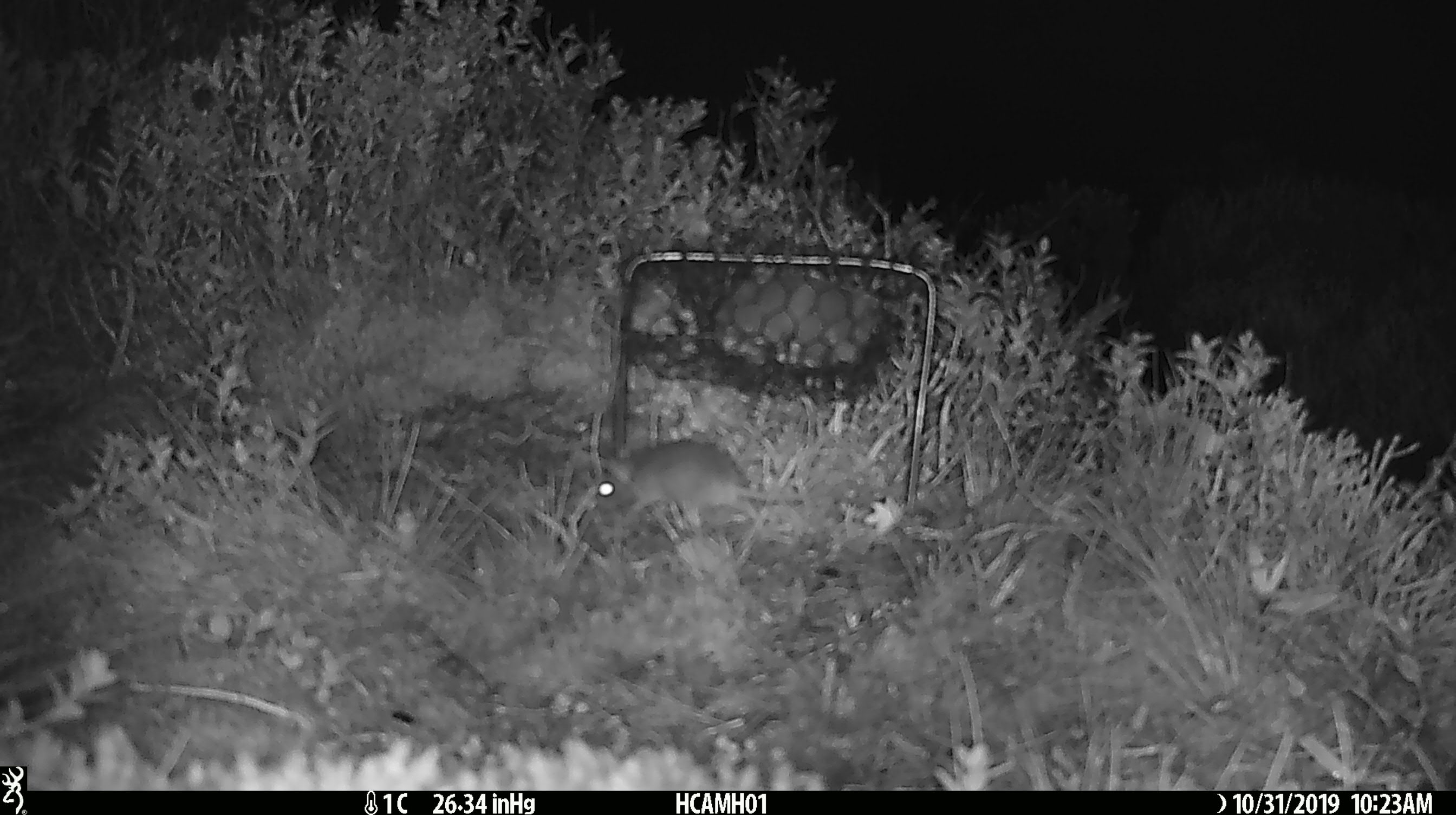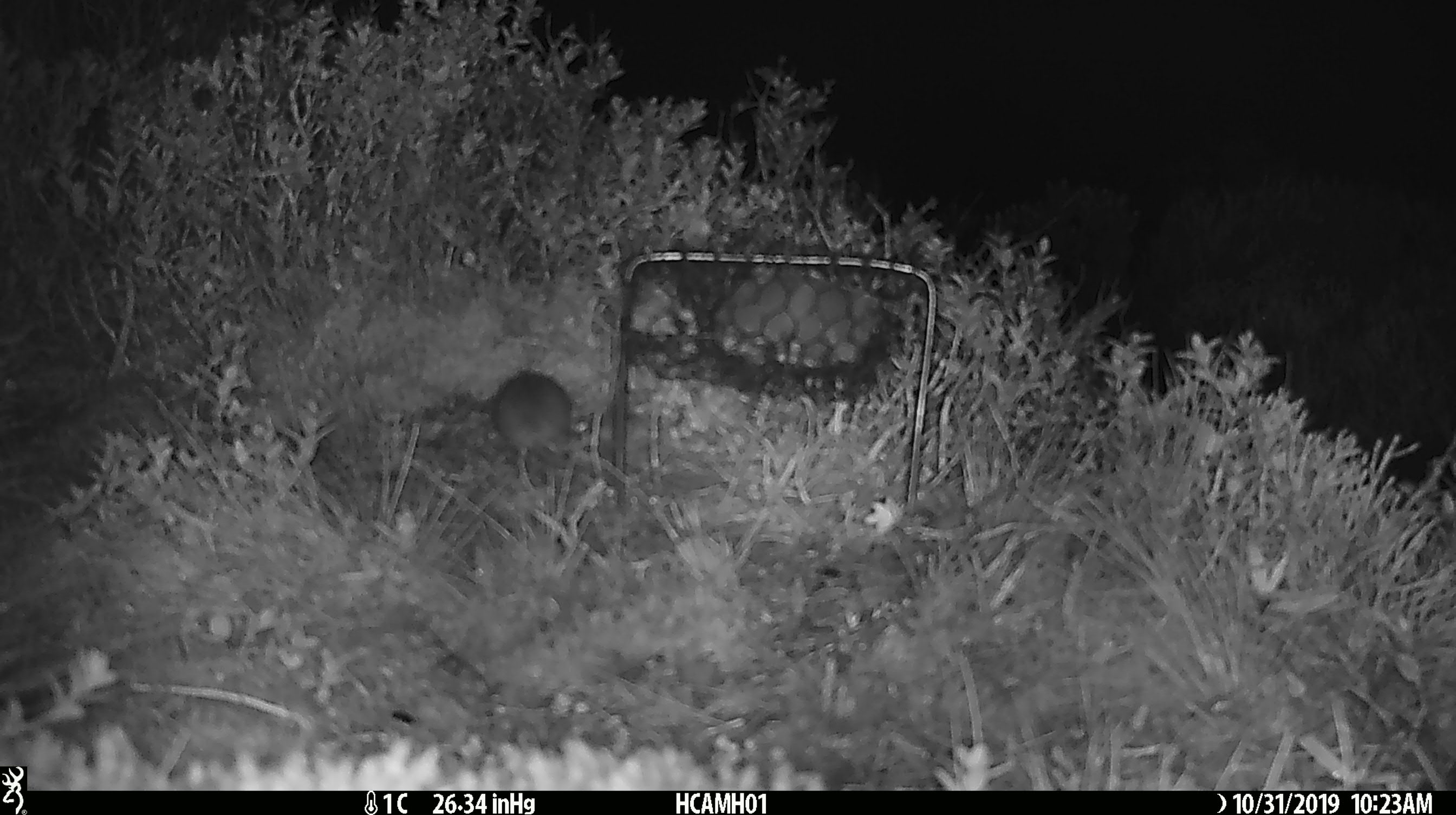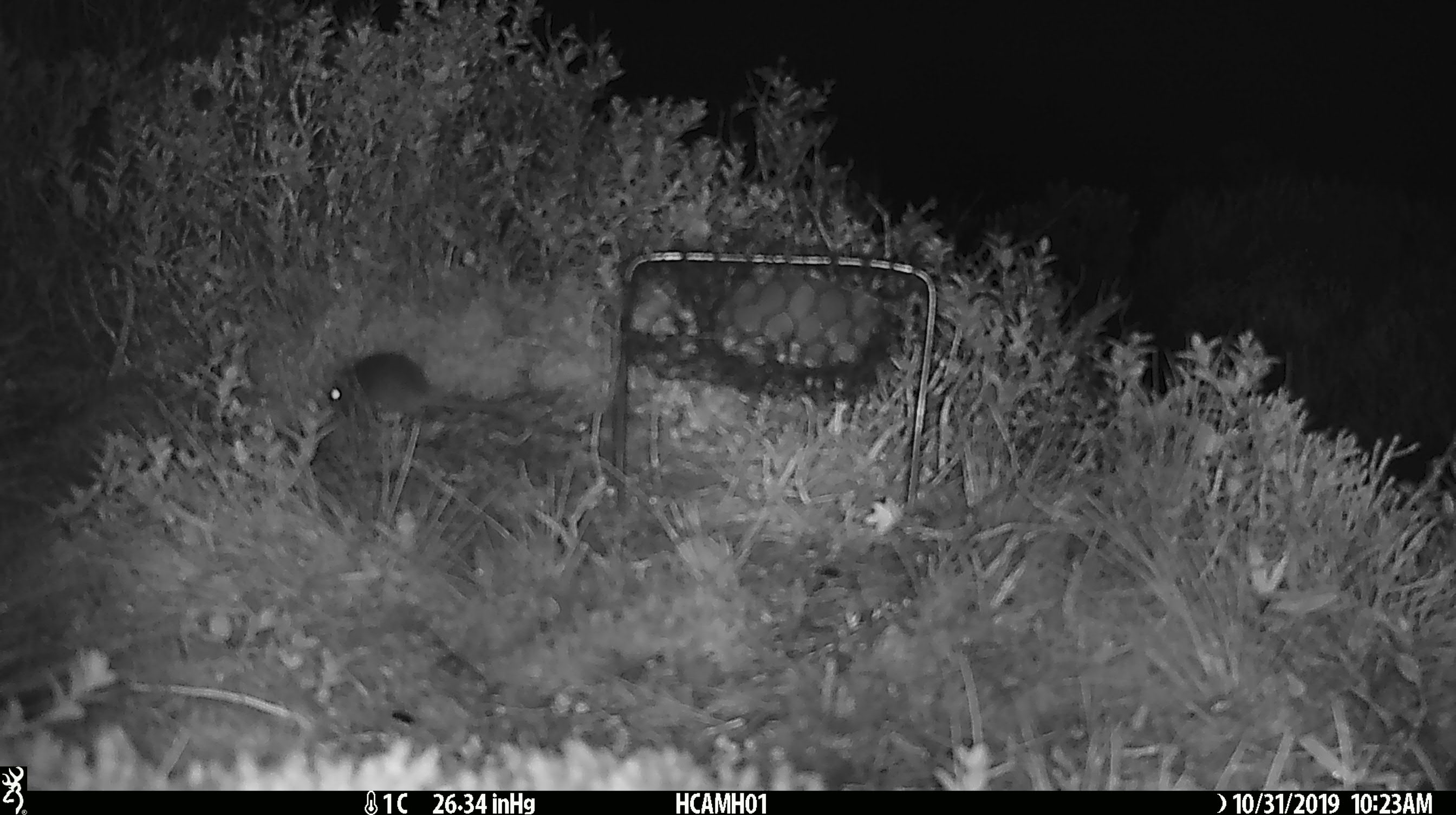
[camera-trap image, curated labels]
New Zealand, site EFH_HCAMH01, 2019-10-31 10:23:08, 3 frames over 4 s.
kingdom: Animalia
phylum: Chordata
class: Mammalia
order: Rodentia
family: Muridae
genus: Mus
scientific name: Mus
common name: mouse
Mouse (Mus).